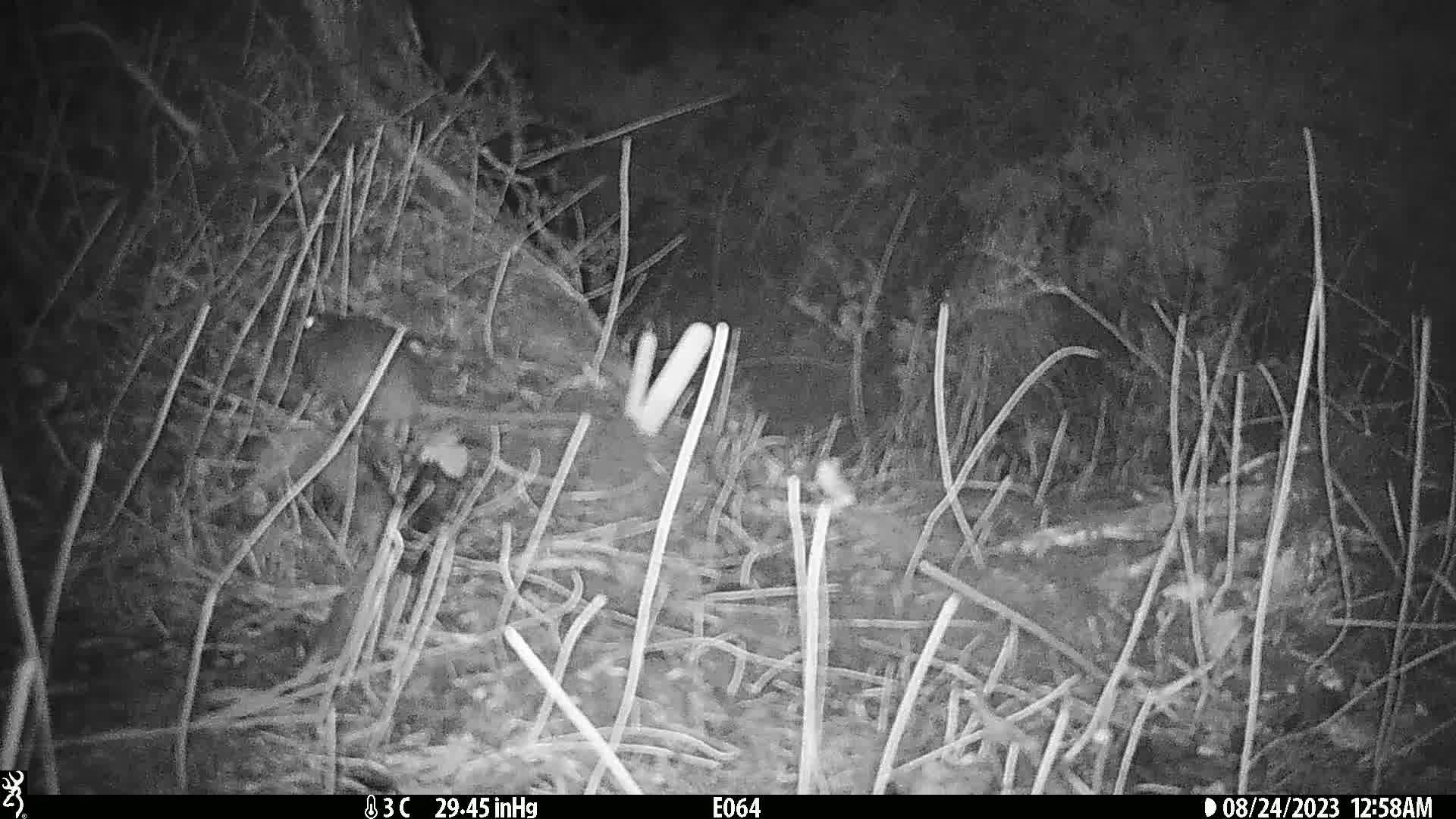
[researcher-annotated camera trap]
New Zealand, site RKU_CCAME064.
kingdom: Animalia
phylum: Chordata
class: Mammalia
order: Rodentia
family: Muridae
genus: Rattus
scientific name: Rattus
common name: rat